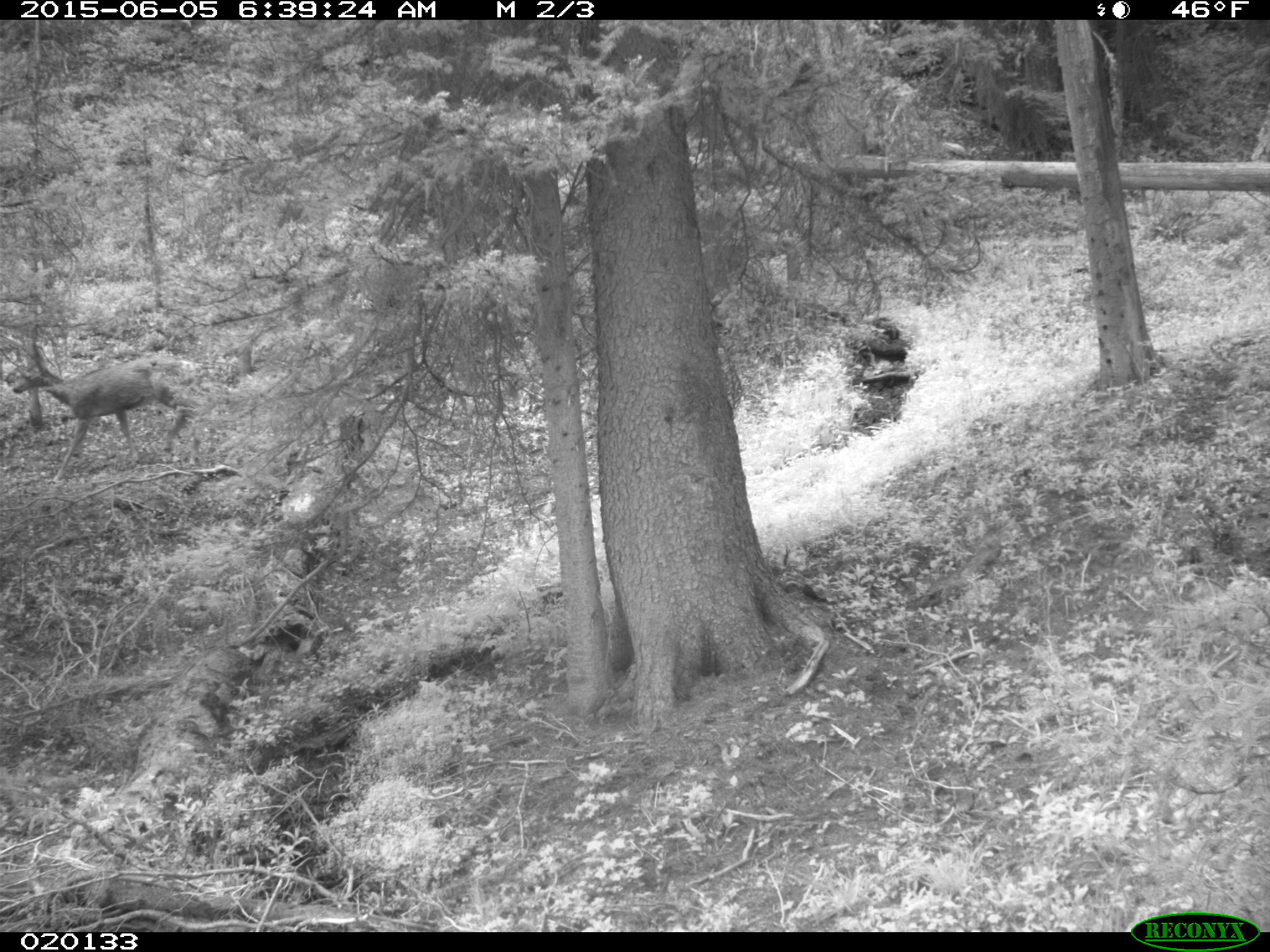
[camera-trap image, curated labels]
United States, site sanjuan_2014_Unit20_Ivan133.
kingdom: Animalia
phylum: Chordata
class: Mammalia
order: Artiodactyla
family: Cervidae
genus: Odocoileus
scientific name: Odocoileus hemionus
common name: mule deer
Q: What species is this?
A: Odocoileus hemionus (mule deer).